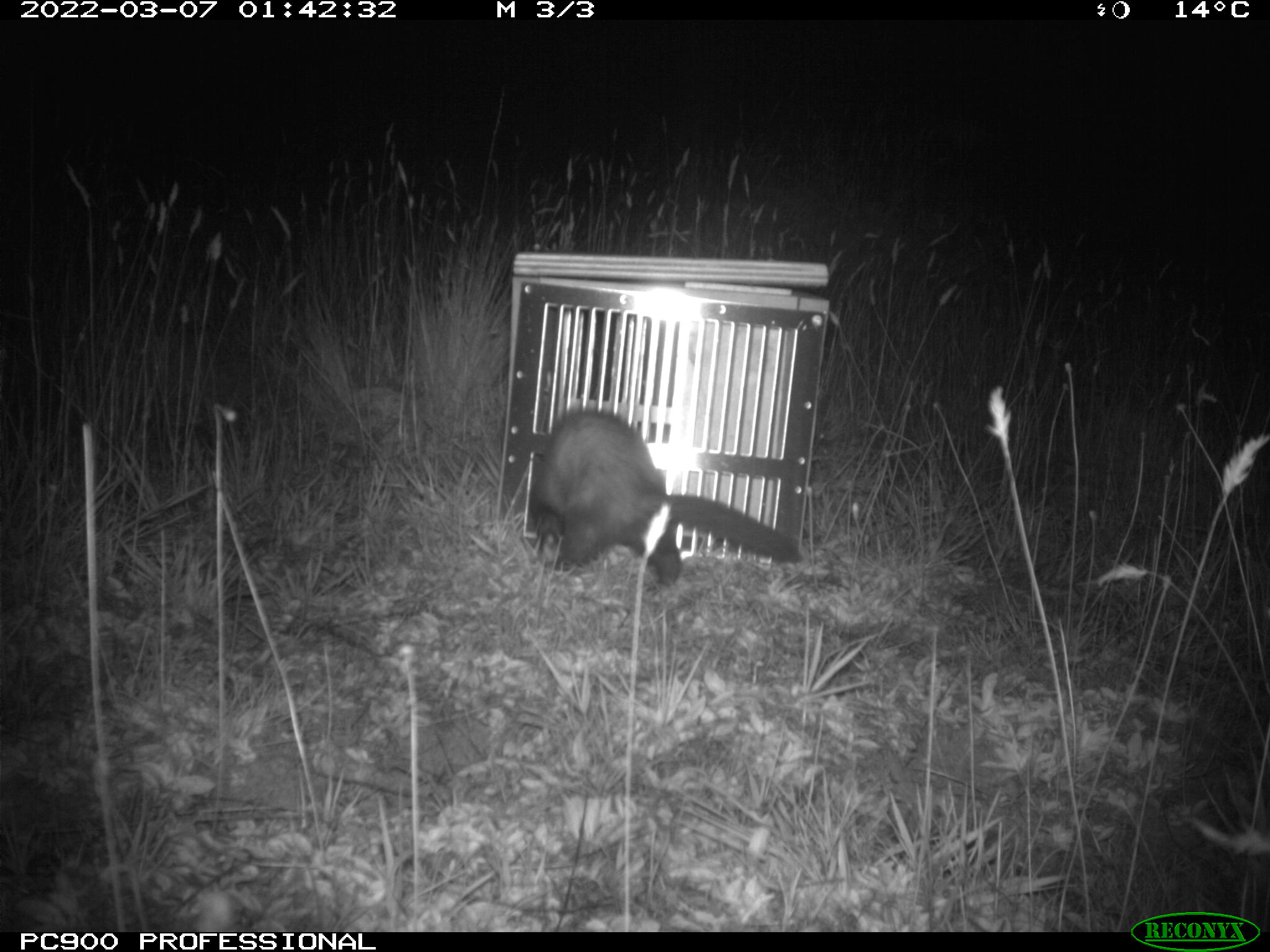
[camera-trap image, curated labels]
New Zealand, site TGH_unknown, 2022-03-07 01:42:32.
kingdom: Animalia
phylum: Chordata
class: Mammalia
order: Carnivora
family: Mustelidae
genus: Mustela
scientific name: Mustela furo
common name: ferret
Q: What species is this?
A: Ferret (Mustela furo).